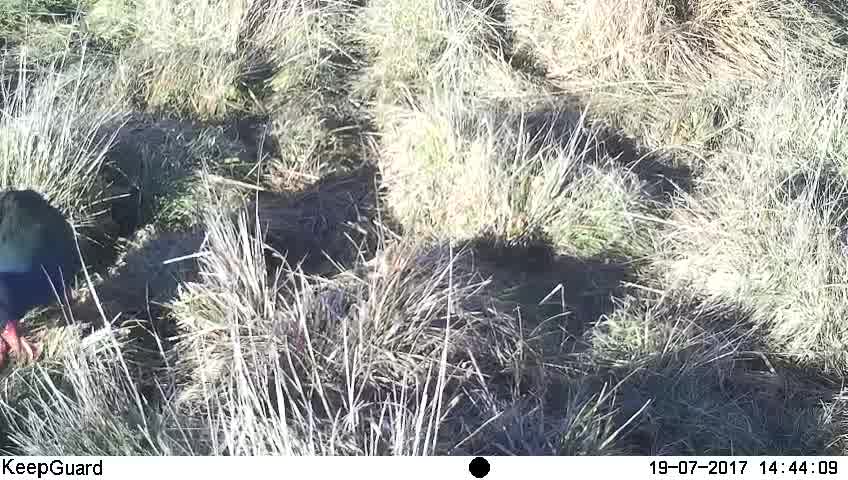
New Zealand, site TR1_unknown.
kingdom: Animalia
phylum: Chordata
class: Aves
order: Gruiformes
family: Rallidae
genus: Porphyrio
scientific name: Porphyrio mantelli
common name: takahe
Takahe (Porphyrio mantelli).